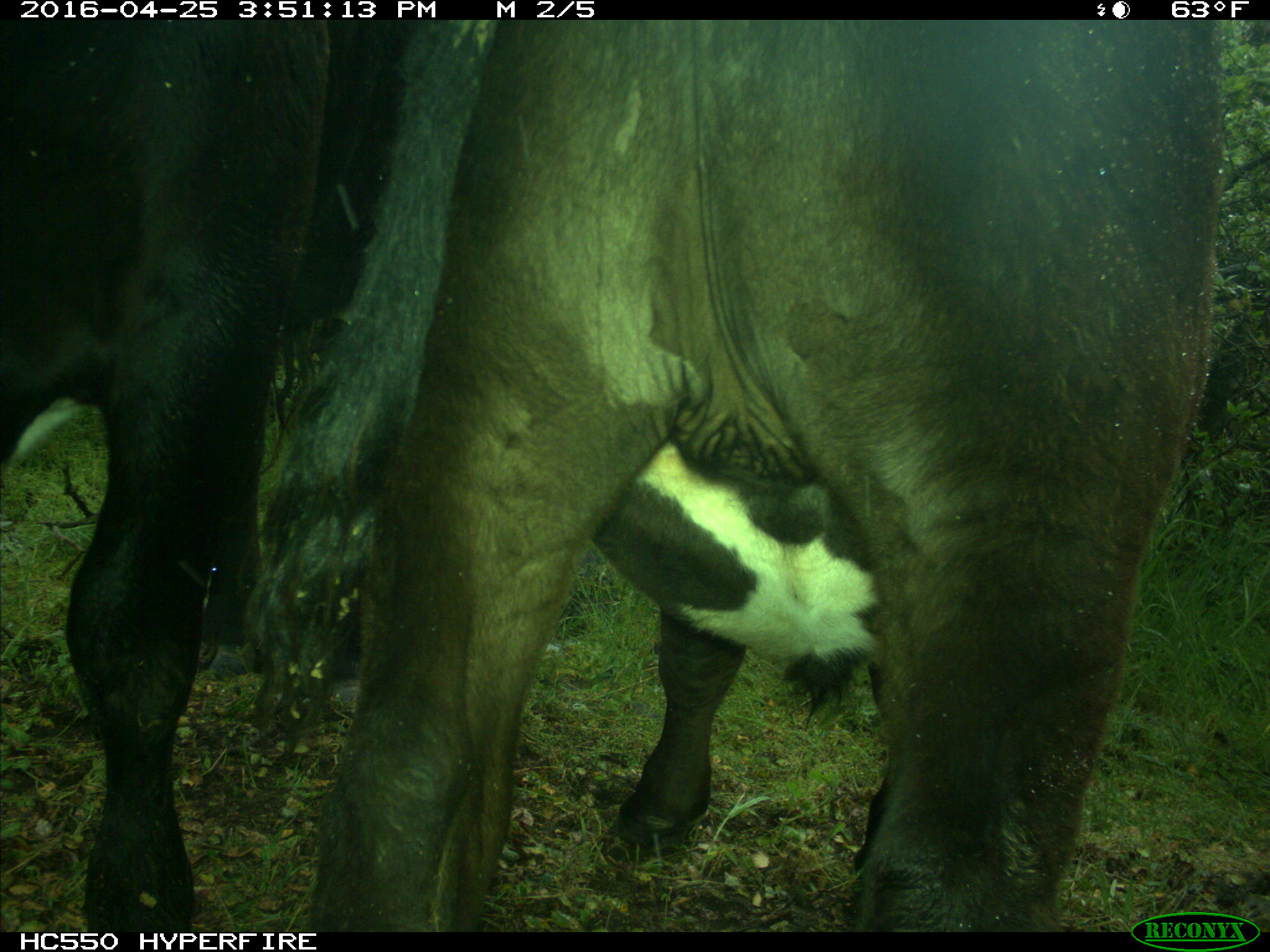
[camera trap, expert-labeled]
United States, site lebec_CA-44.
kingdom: Animalia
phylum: Chordata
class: Mammalia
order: Artiodactyla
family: Bovidae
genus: Bos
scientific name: Bos taurus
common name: domestic cow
Bos taurus (domestic cow).